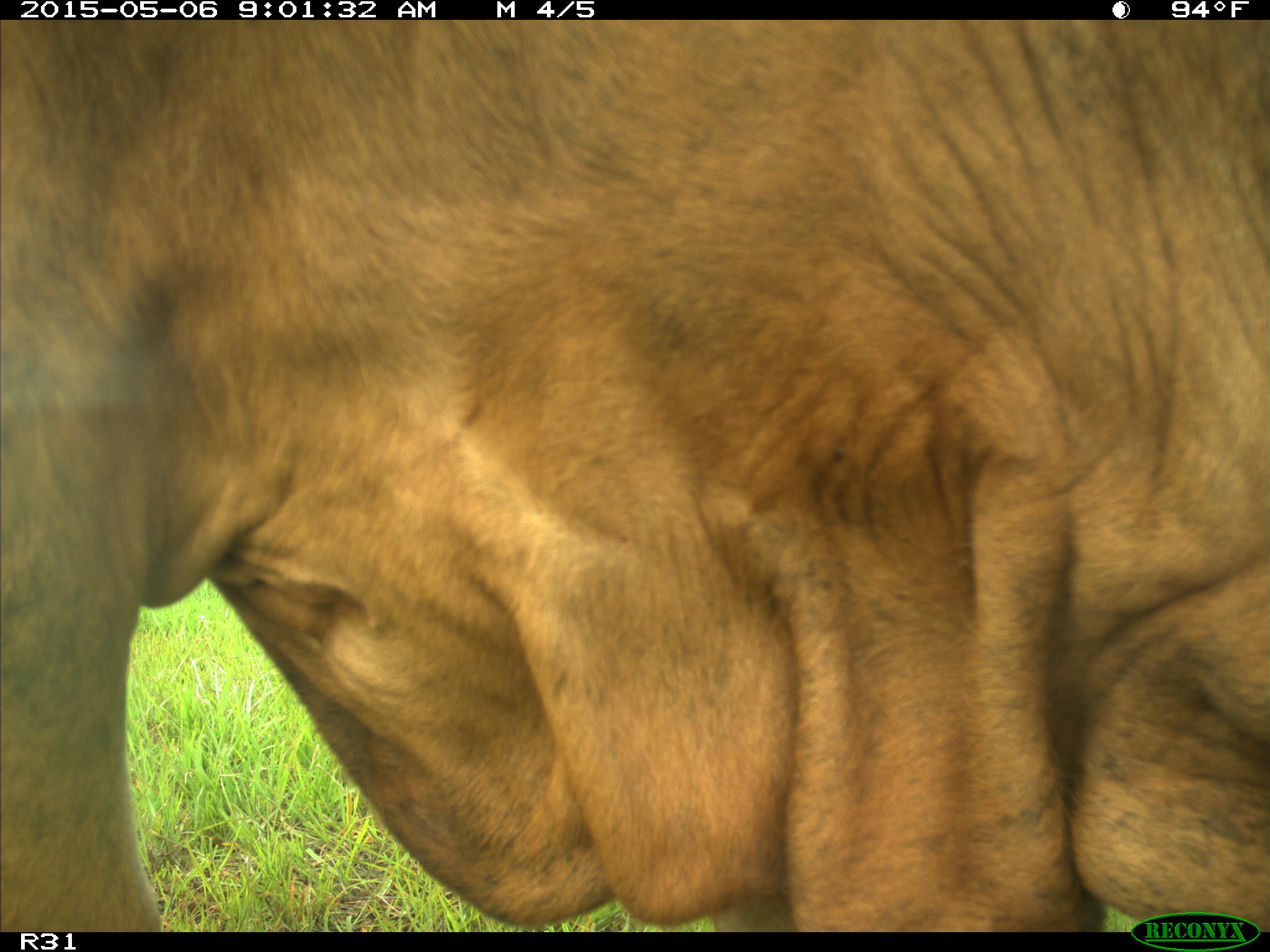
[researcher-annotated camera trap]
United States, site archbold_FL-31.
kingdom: Animalia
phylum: Chordata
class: Mammalia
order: Artiodactyla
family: Bovidae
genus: Bos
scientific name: Bos taurus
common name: domestic cow